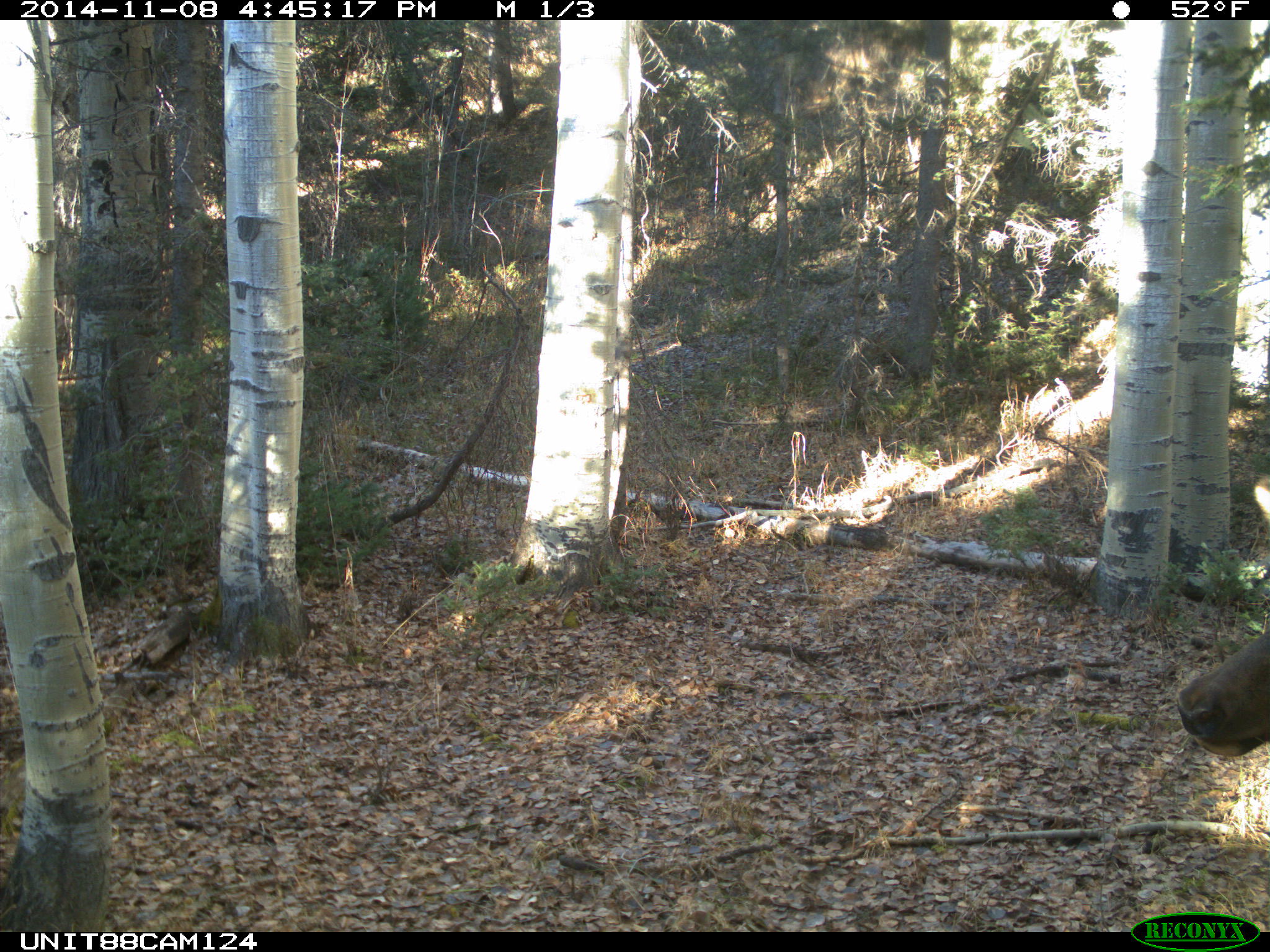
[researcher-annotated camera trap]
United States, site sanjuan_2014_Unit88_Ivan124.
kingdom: Animalia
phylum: Chordata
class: Mammalia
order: Artiodactyla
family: Cervidae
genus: Cervus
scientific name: Cervus elaphus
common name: red deer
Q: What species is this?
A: Cervus elaphus (red deer).